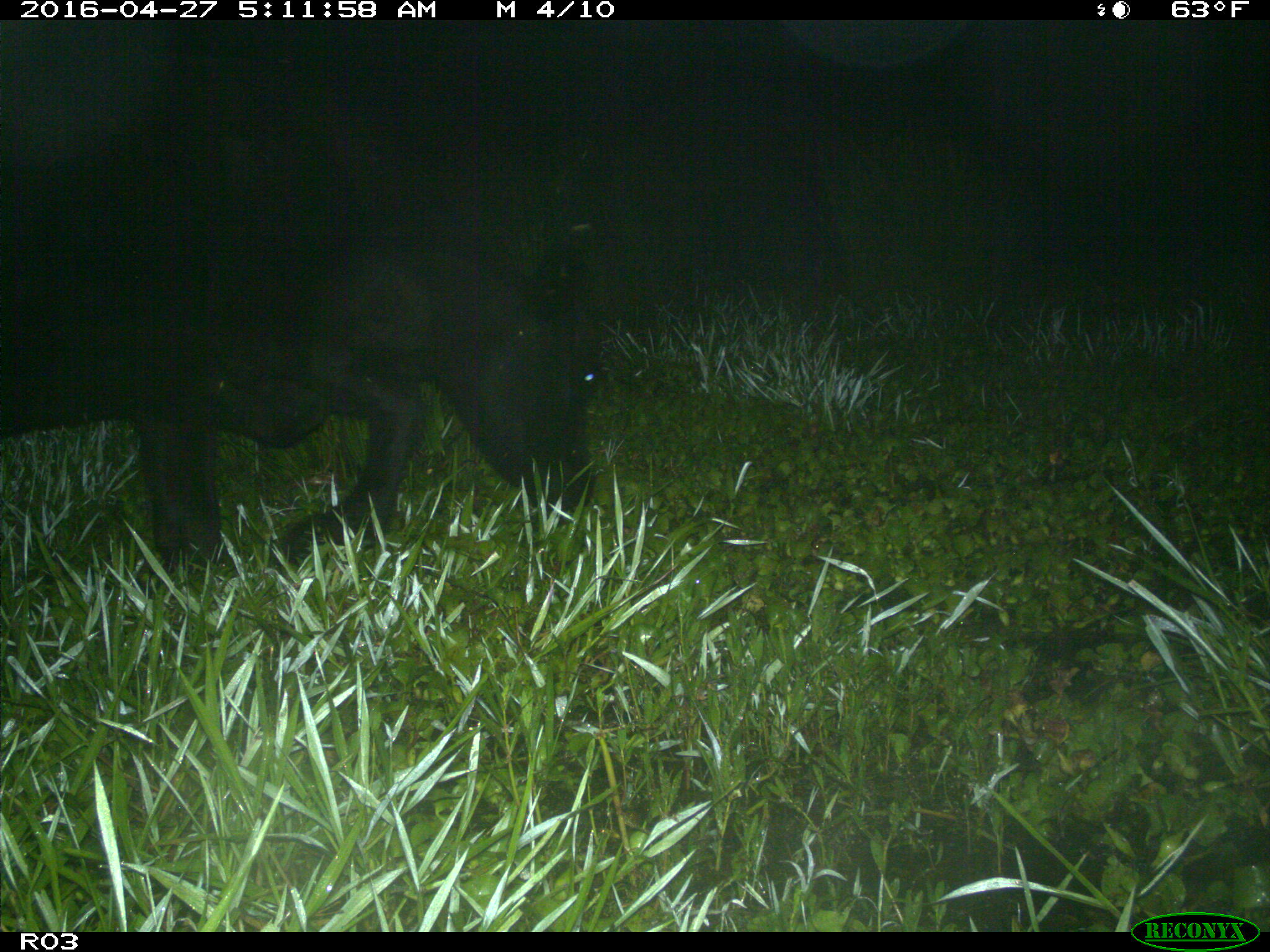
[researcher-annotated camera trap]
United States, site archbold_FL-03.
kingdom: Animalia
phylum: Chordata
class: Mammalia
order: Artiodactyla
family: Bovidae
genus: Bos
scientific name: Bos taurus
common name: domestic cow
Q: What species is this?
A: Bos taurus (domestic cow).